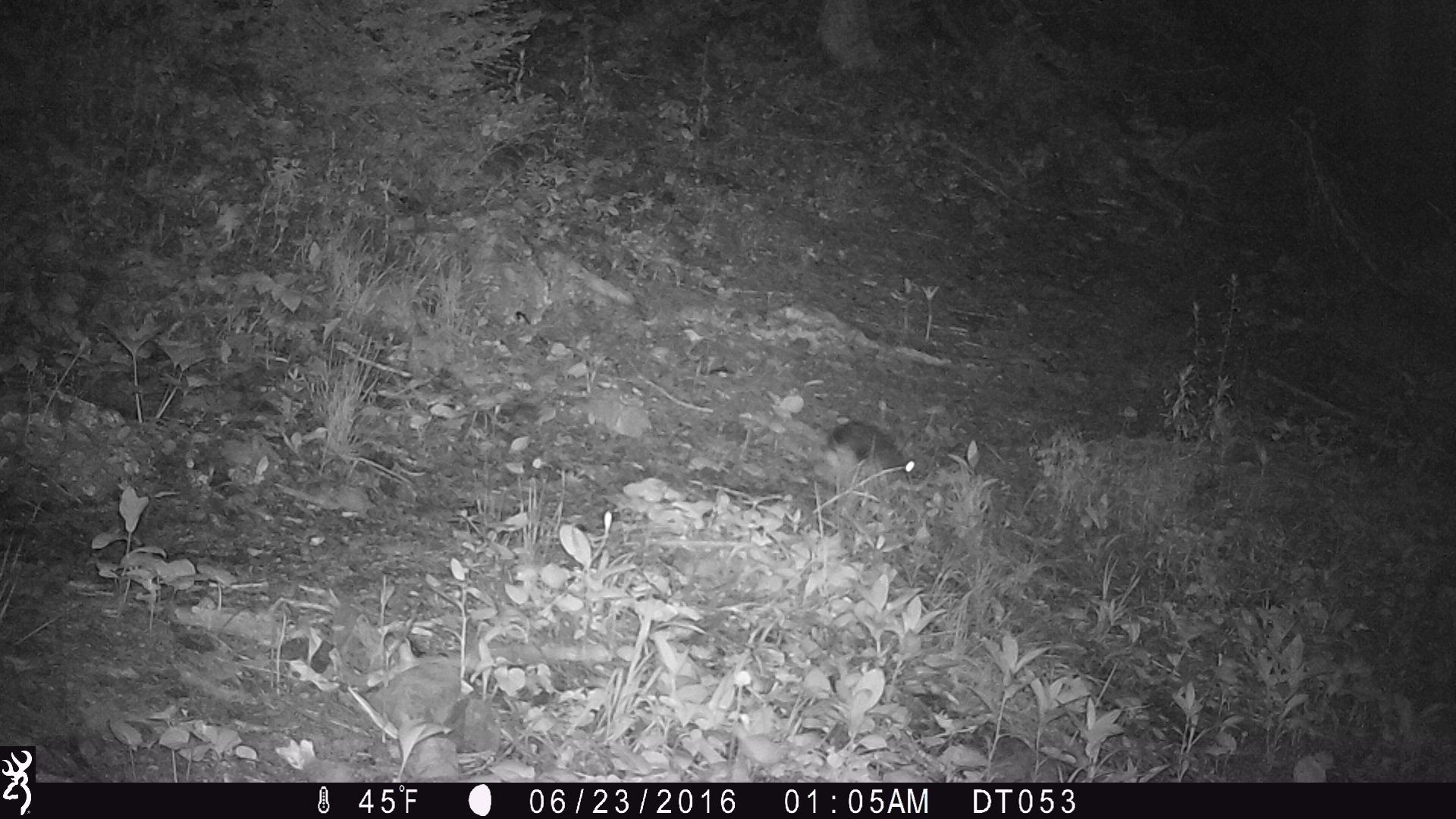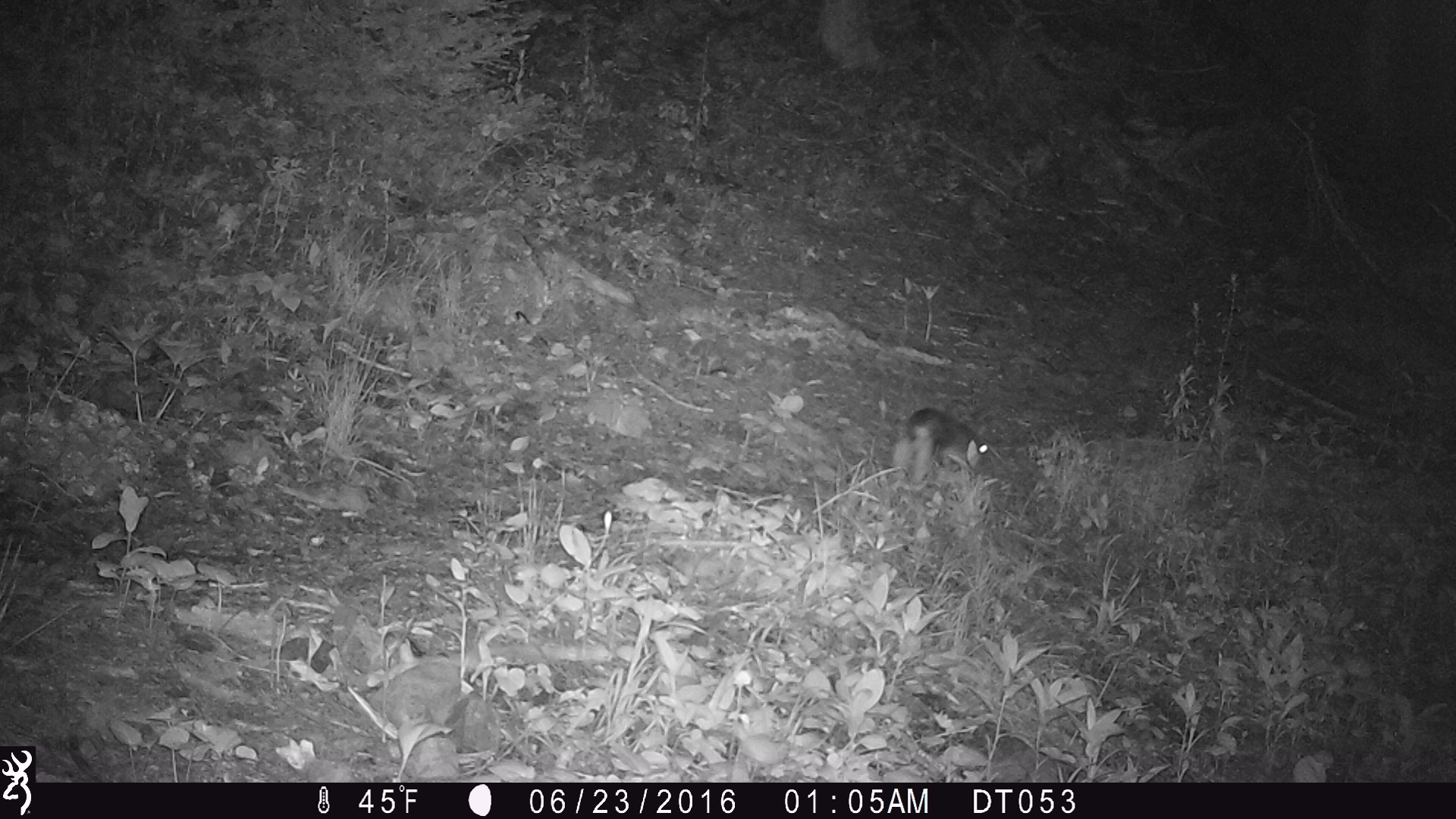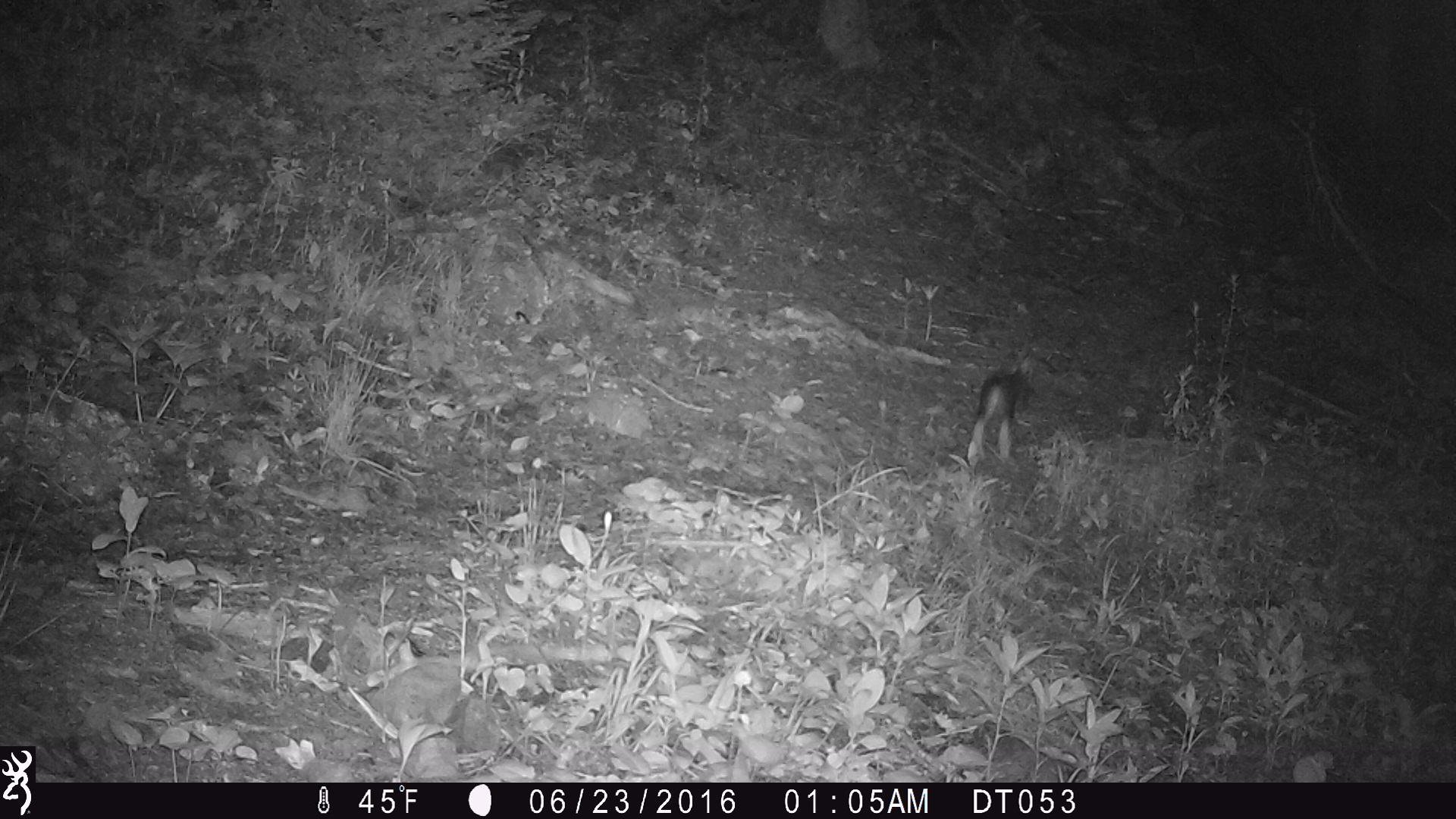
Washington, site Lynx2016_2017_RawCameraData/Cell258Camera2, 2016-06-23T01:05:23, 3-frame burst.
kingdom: Animalia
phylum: Chordata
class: Mammalia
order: Lagomorpha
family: Leporidae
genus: Lepus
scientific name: Lepus americanus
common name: snowshoe hare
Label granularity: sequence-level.